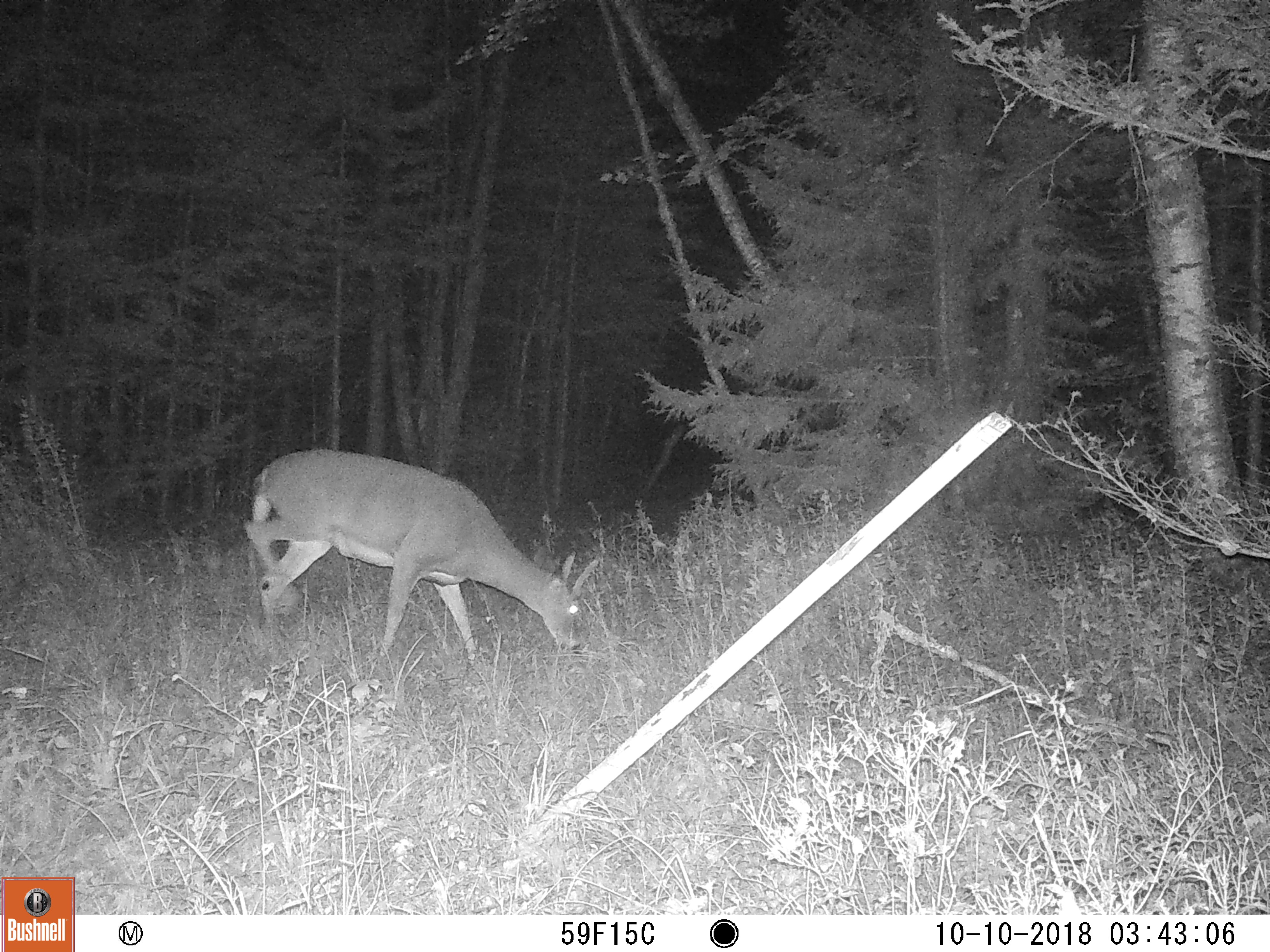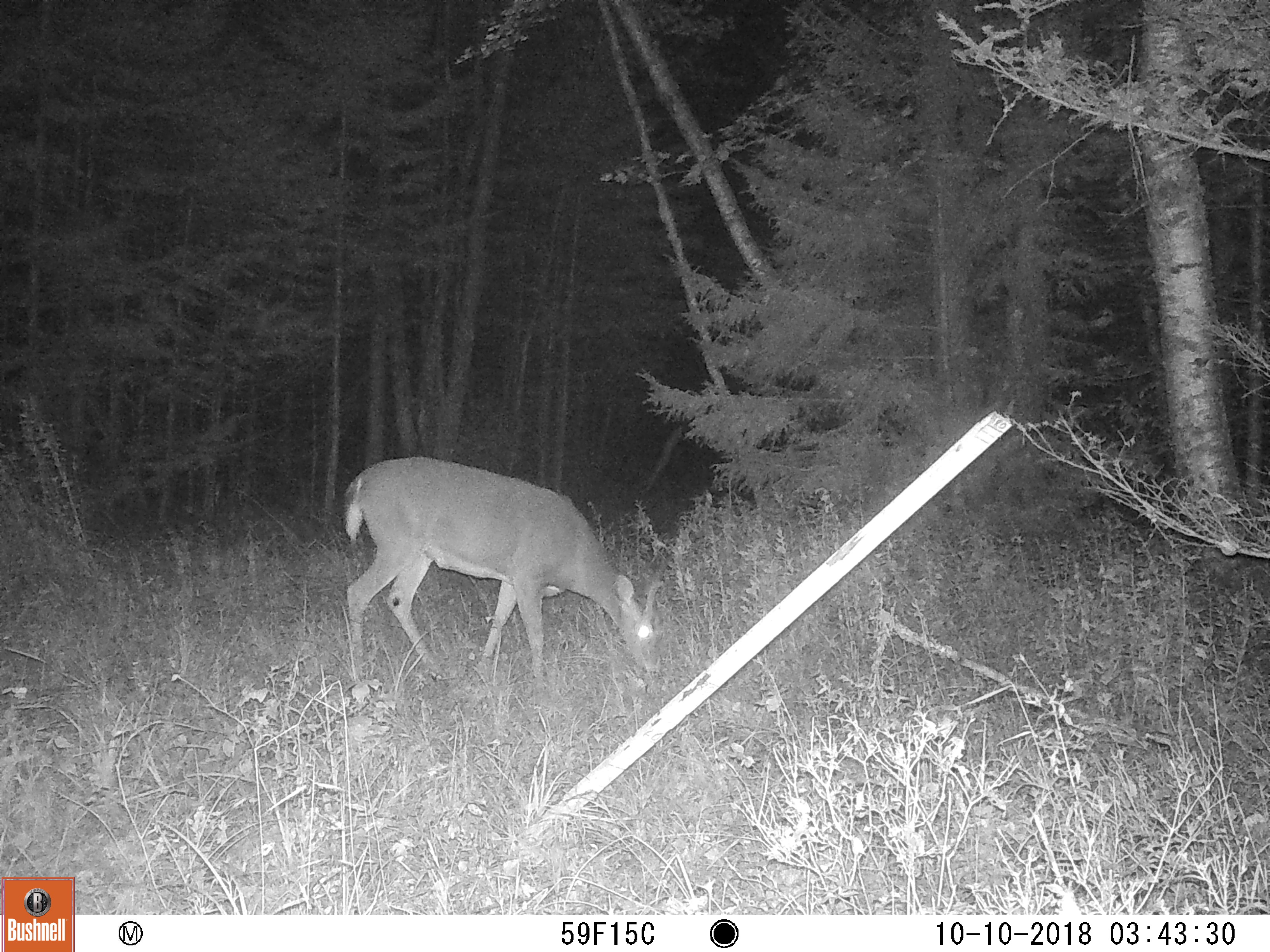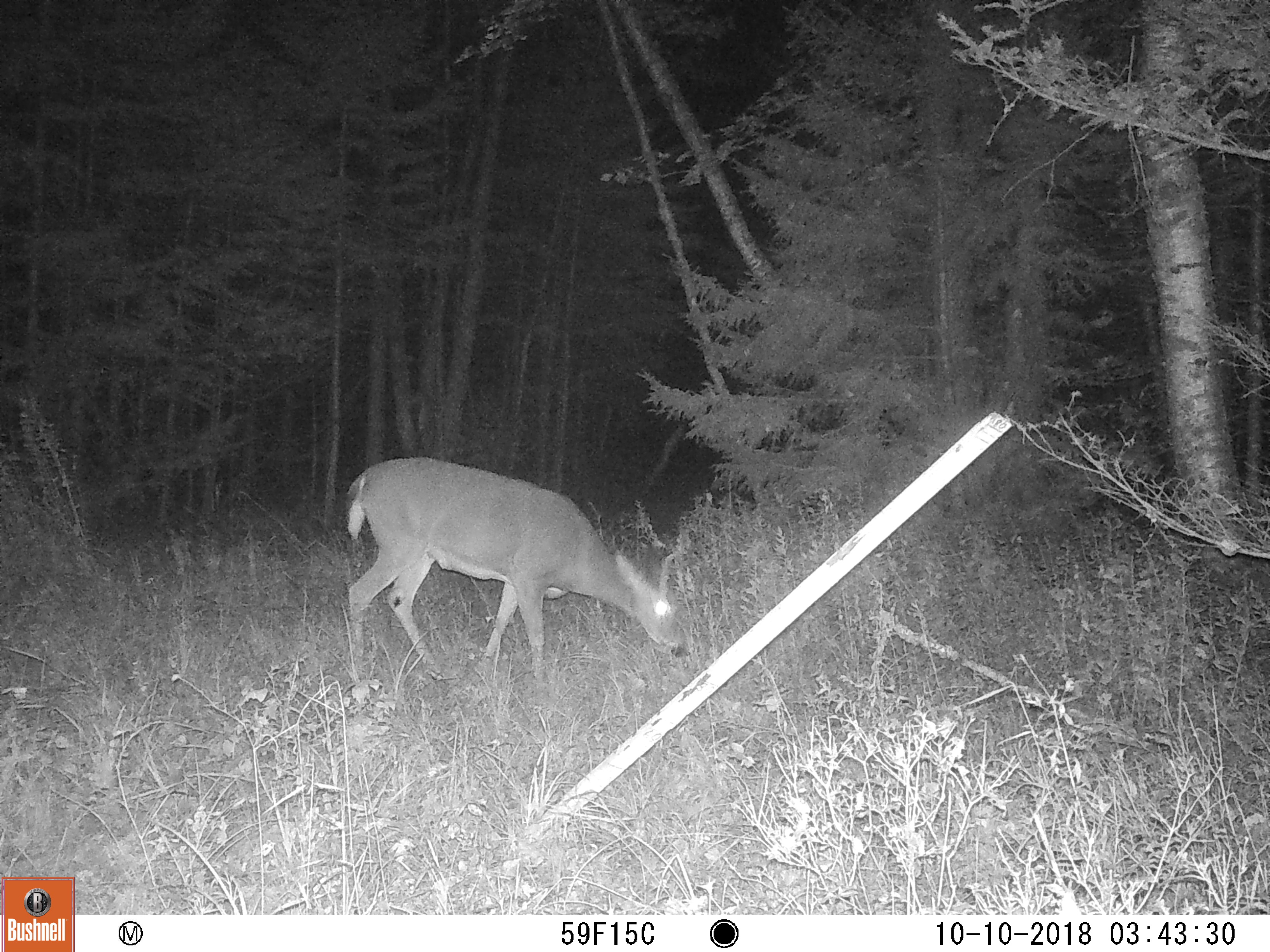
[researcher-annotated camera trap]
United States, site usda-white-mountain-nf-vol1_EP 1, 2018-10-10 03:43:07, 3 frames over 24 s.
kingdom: Animalia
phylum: Chordata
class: Mammalia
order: Artiodactyla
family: Cervidae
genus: Odocoileus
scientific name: Odocoileus virginianus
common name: white-tailed deer